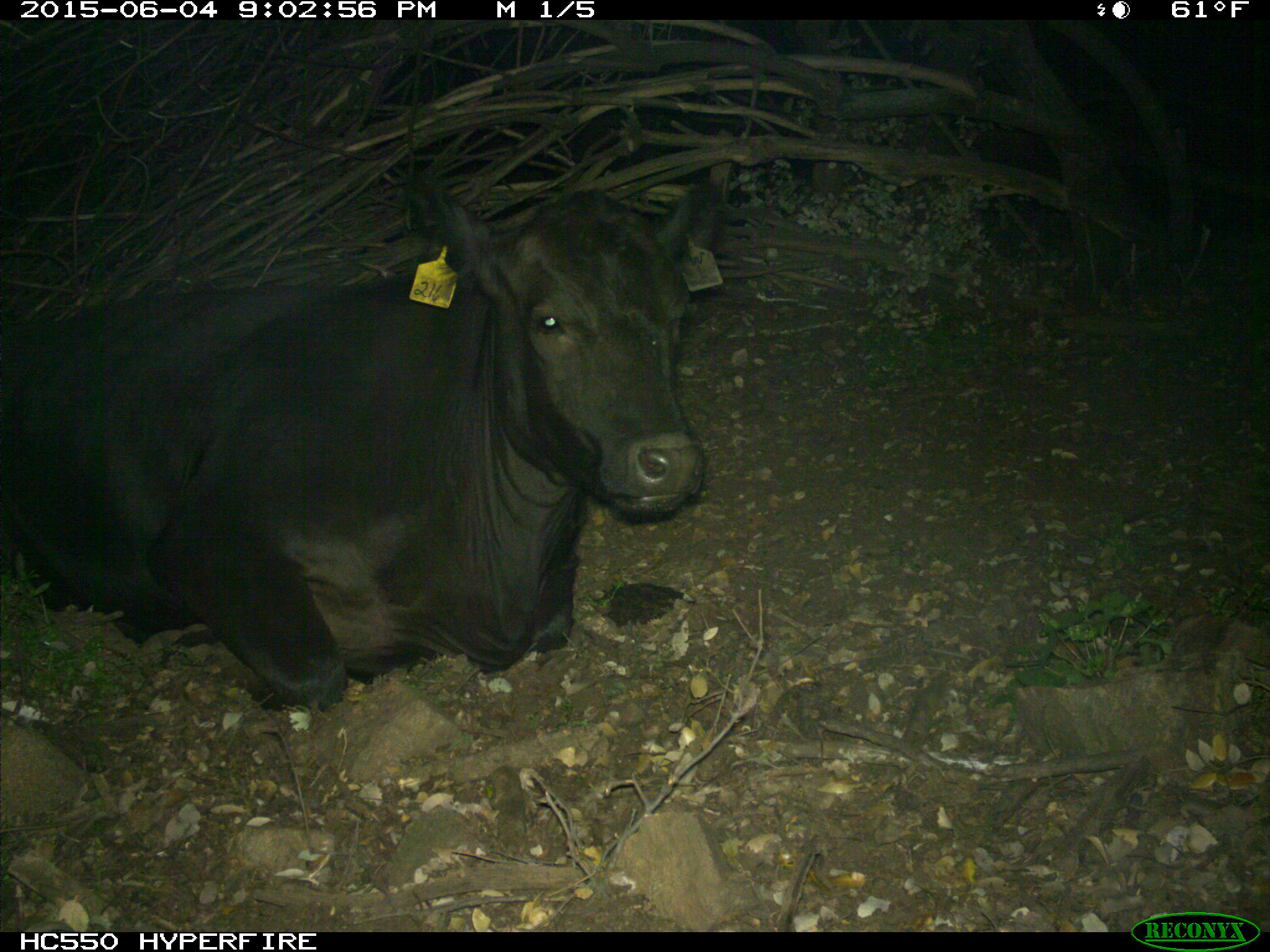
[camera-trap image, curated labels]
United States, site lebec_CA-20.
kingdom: Animalia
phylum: Chordata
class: Mammalia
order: Artiodactyla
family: Bovidae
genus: Bos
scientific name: Bos taurus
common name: domestic cow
Bos taurus (domestic cow).